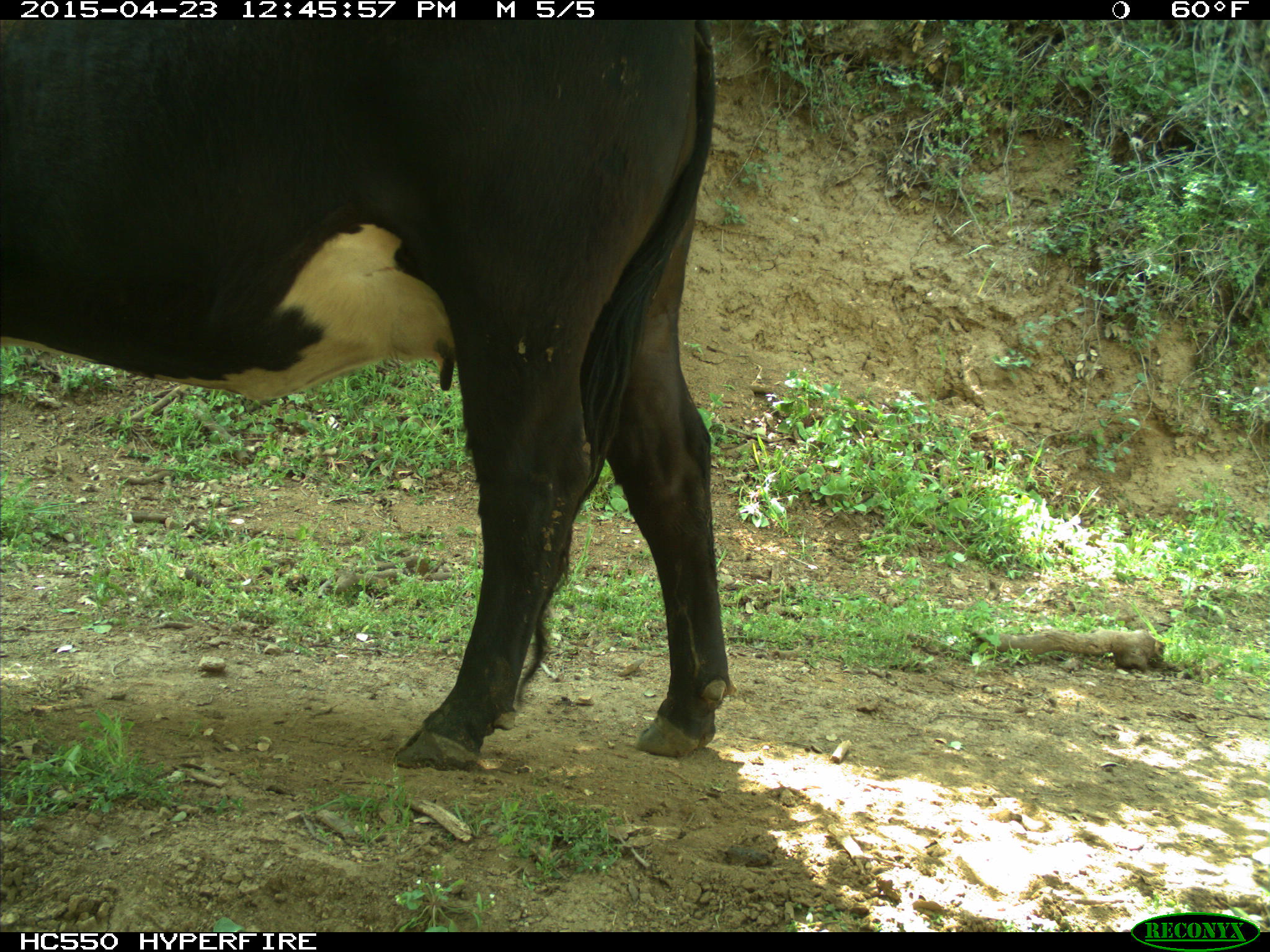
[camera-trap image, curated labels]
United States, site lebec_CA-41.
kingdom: Animalia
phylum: Chordata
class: Mammalia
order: Artiodactyla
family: Bovidae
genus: Bos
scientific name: Bos taurus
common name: domestic cow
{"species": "Bos taurus (domestic cow)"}